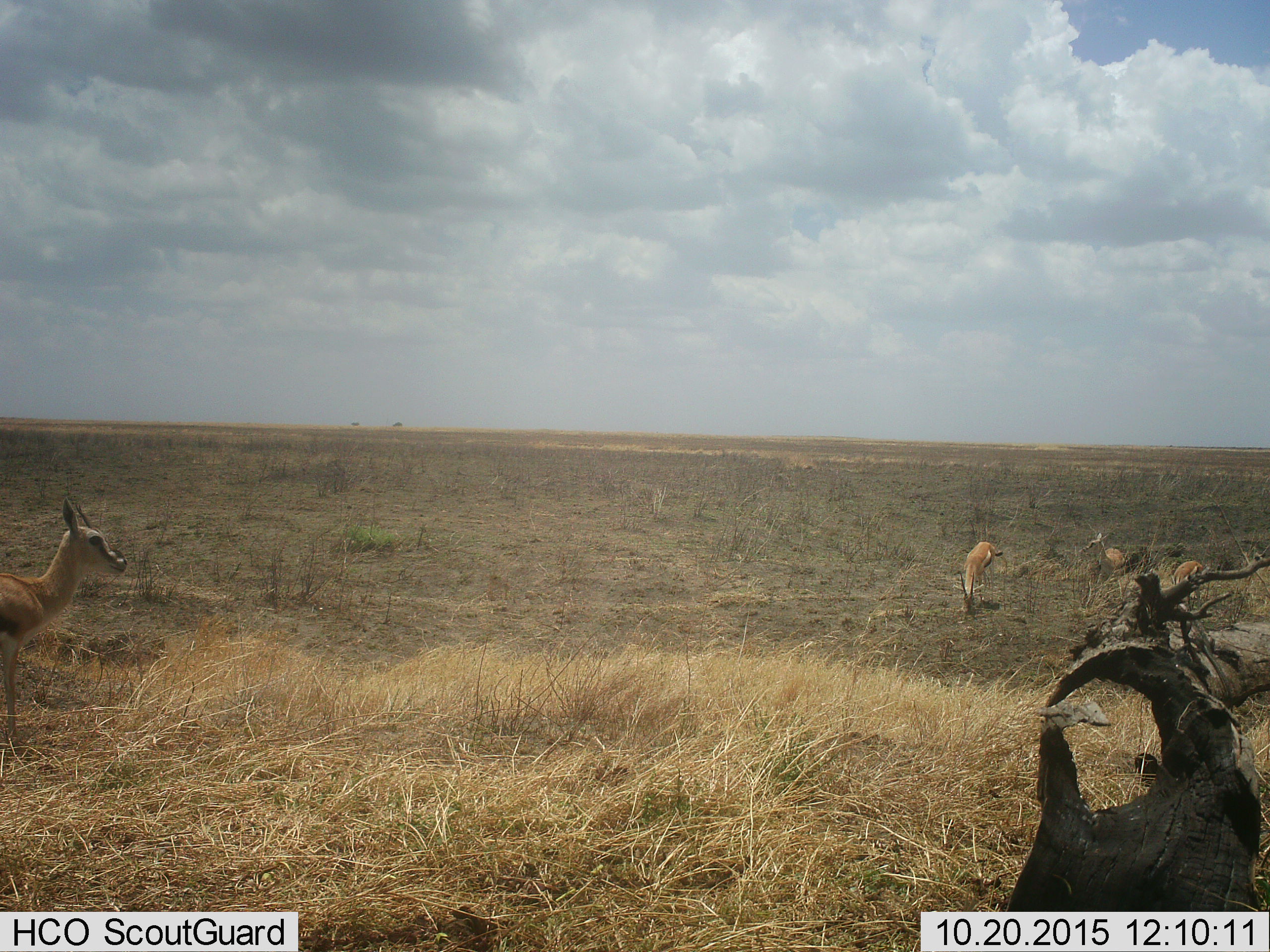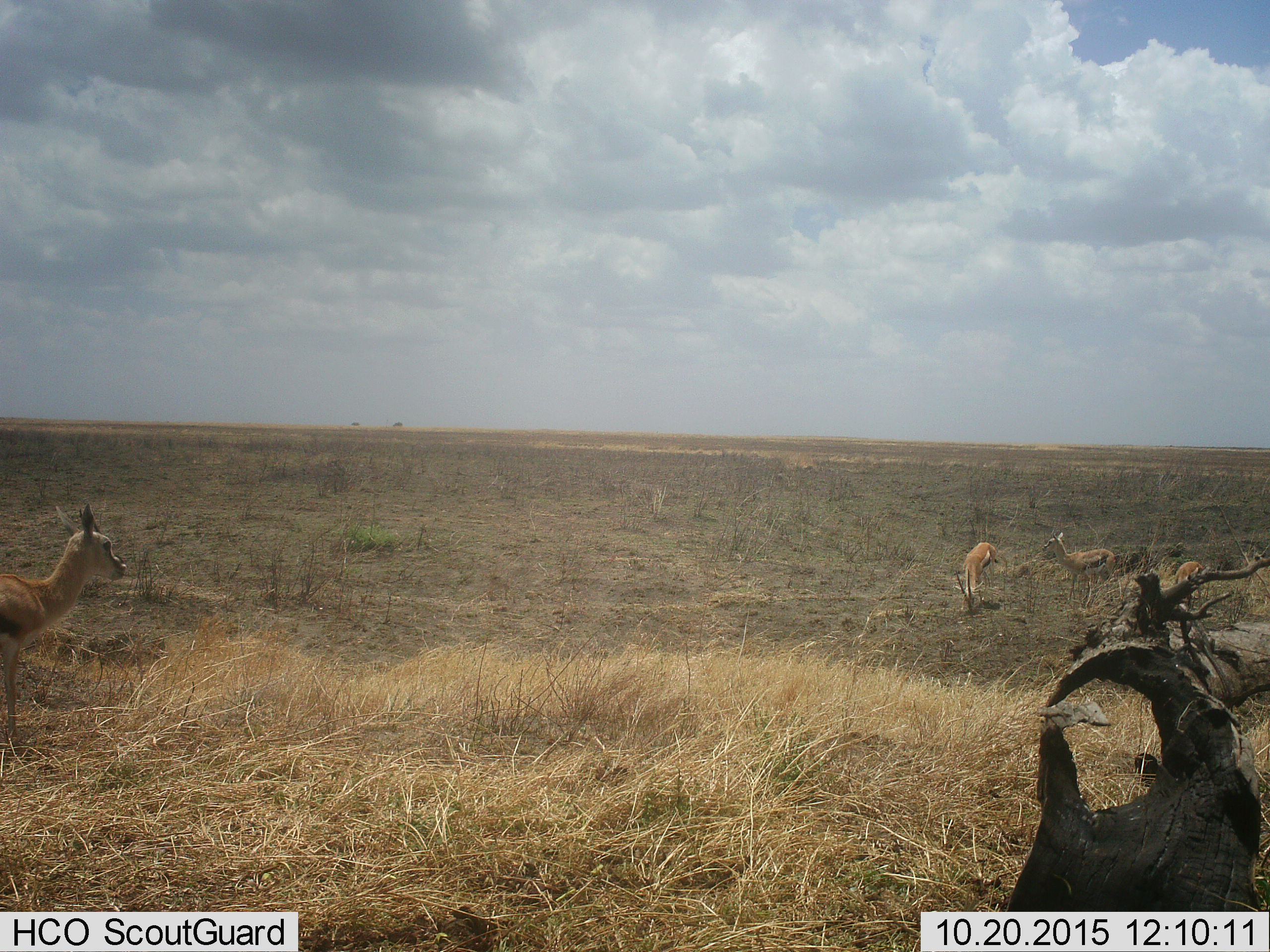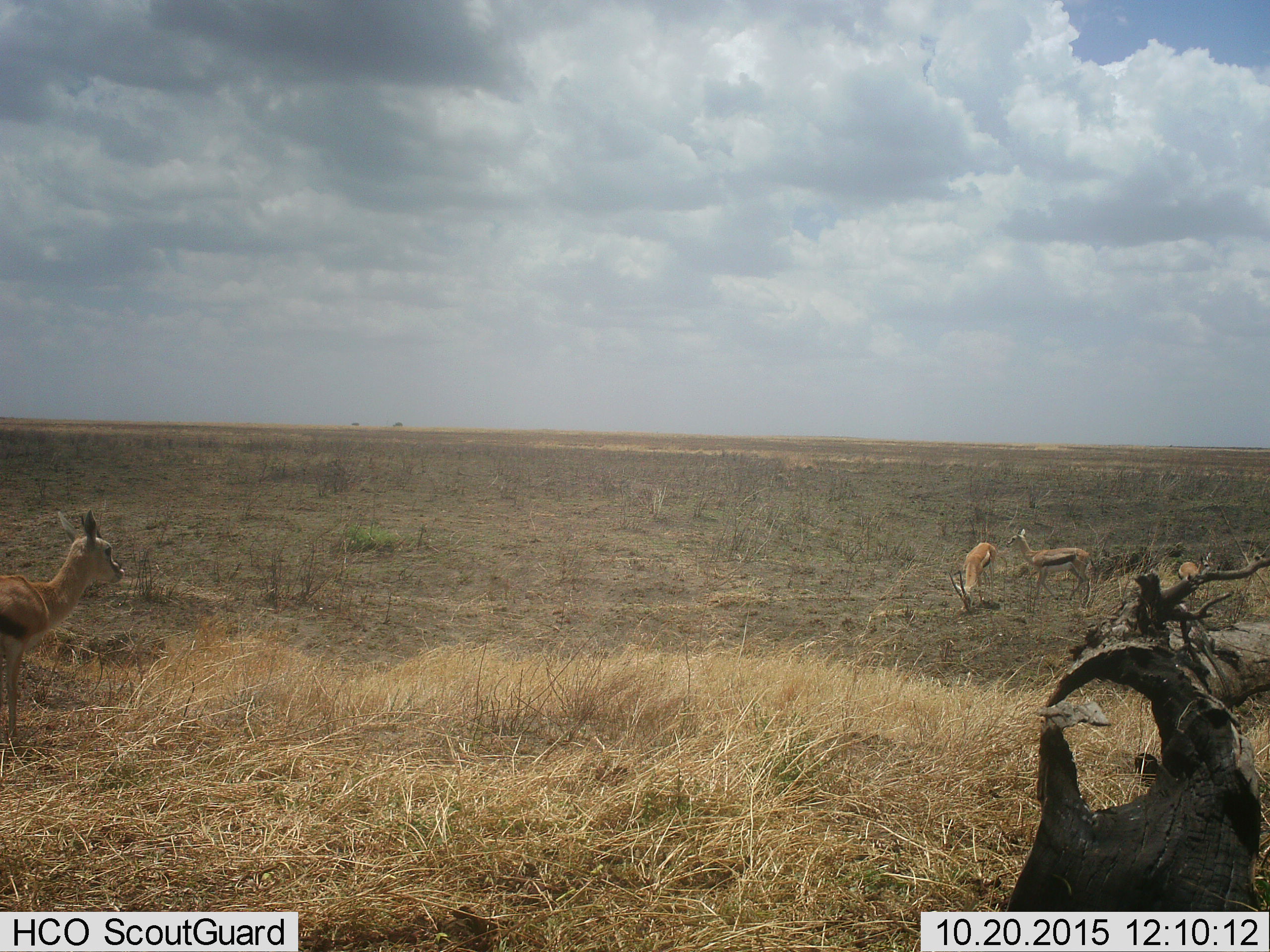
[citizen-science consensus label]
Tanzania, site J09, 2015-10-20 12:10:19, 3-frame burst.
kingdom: Animalia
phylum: Chordata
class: Mammalia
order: Artiodactyla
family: Bovidae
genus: Eudorcas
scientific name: Eudorcas thomsonii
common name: thomson's gazelle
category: gazellethomsons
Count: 4.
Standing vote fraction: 78%.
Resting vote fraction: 11%.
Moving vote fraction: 56%.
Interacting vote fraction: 0%.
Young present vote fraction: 11%.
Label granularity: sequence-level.